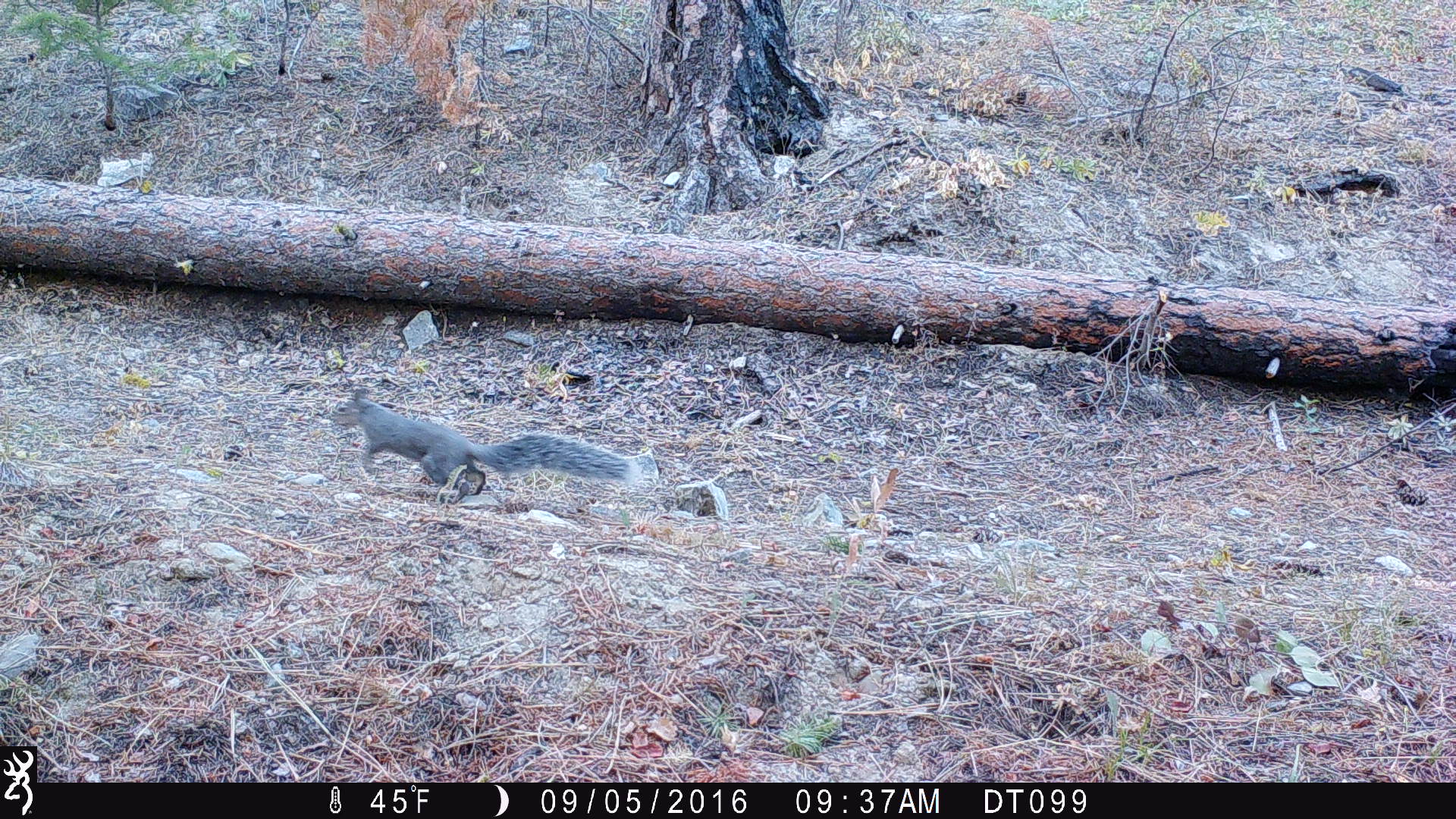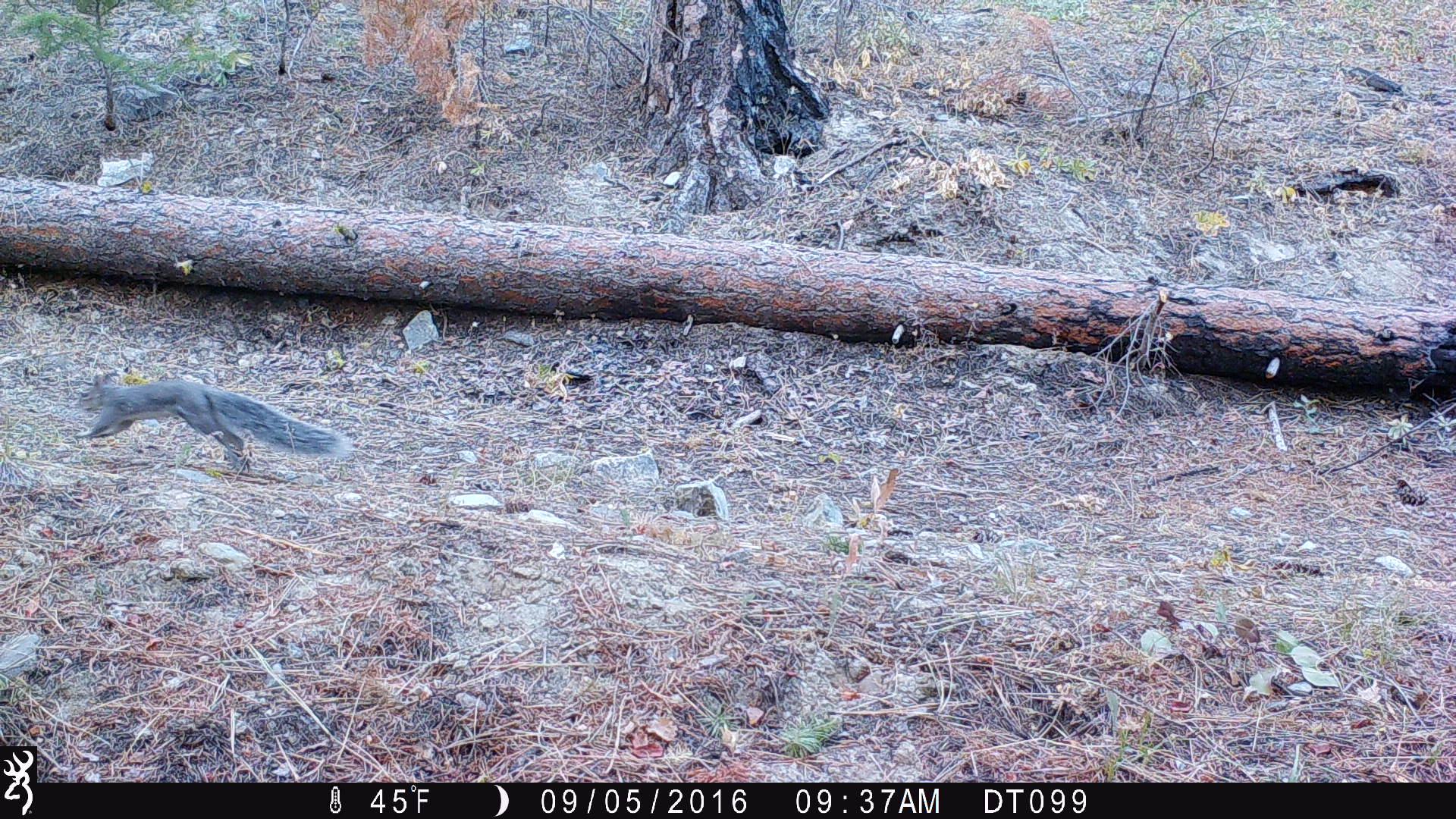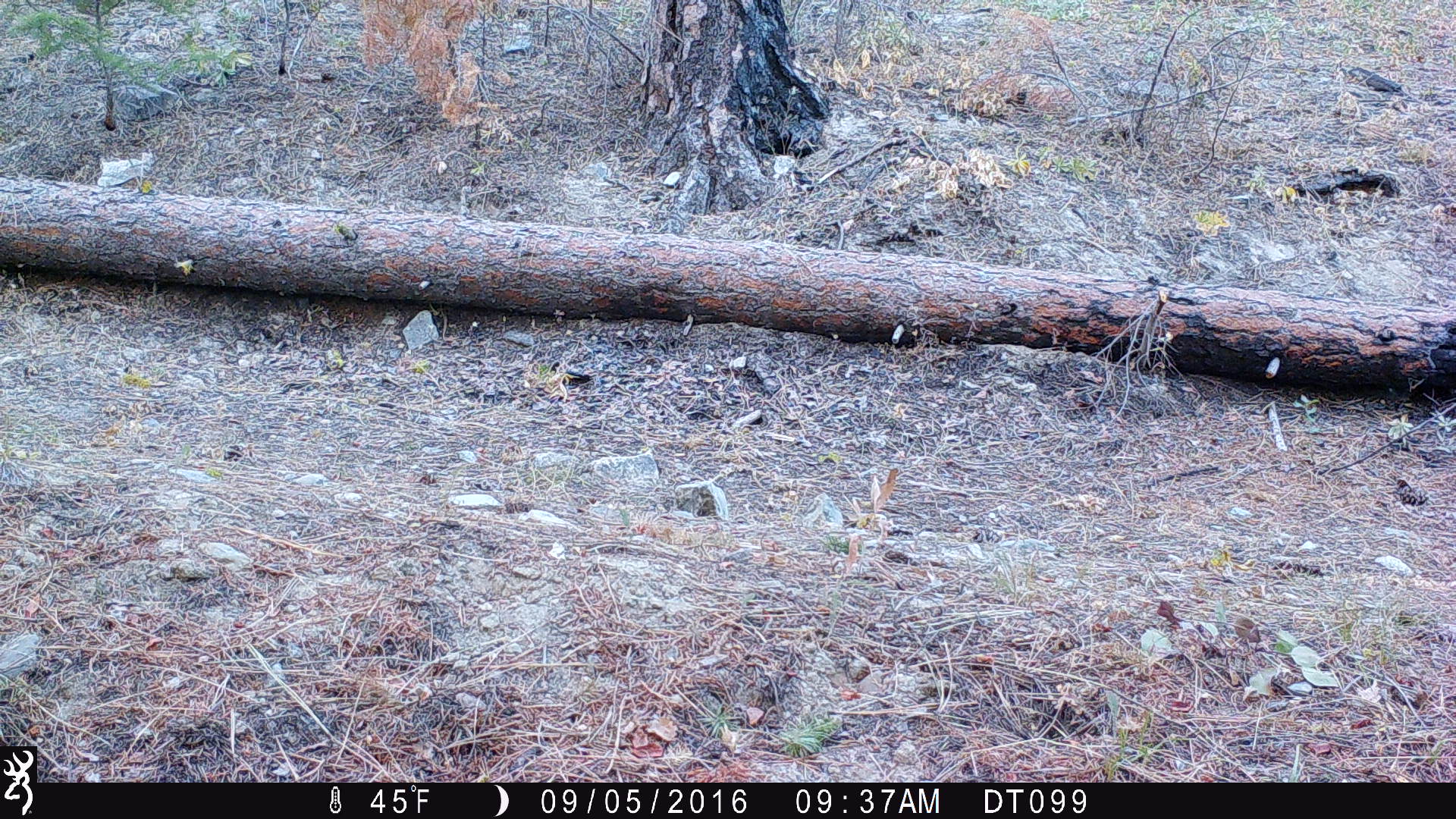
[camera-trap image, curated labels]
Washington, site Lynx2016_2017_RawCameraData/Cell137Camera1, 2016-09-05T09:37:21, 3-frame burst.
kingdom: Animalia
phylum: Chordata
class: Mammalia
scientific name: Mammalia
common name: small mammal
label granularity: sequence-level